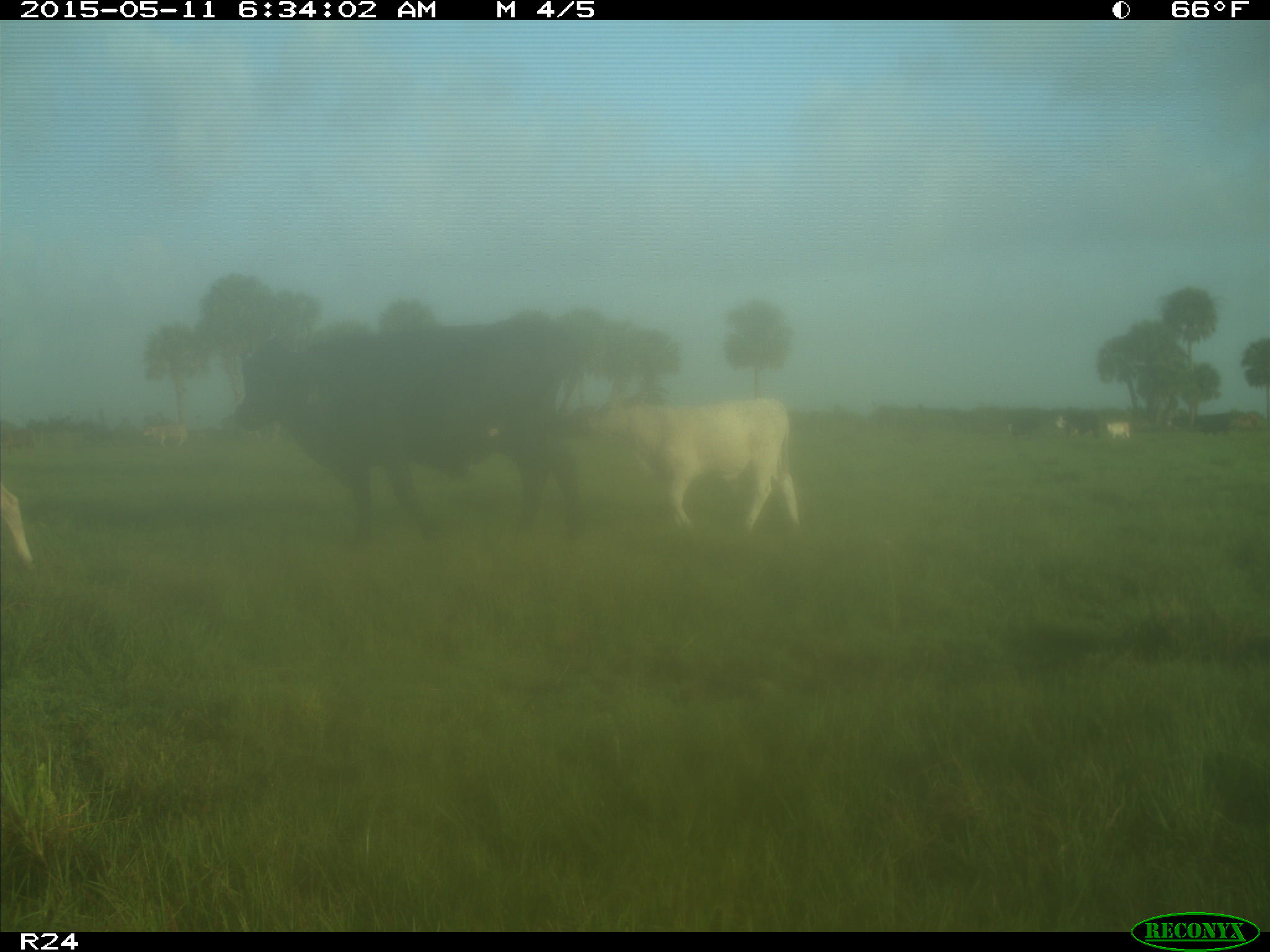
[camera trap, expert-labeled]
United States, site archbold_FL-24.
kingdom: Animalia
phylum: Chordata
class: Mammalia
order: Artiodactyla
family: Bovidae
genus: Bos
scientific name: Bos taurus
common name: domestic cow